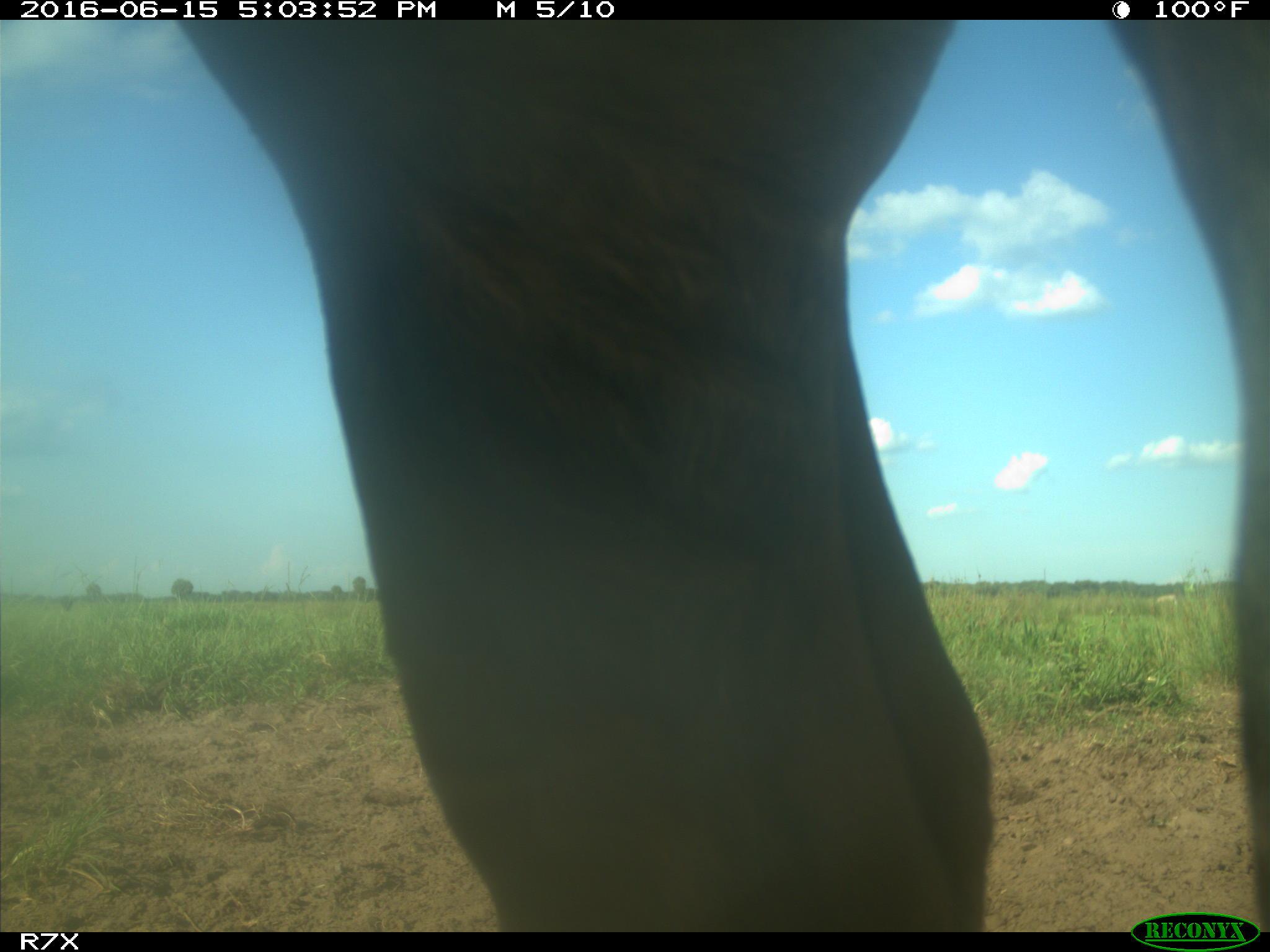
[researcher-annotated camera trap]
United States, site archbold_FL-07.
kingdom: Animalia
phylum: Chordata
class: Mammalia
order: Artiodactyla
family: Bovidae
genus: Bos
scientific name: Bos taurus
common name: domestic cow